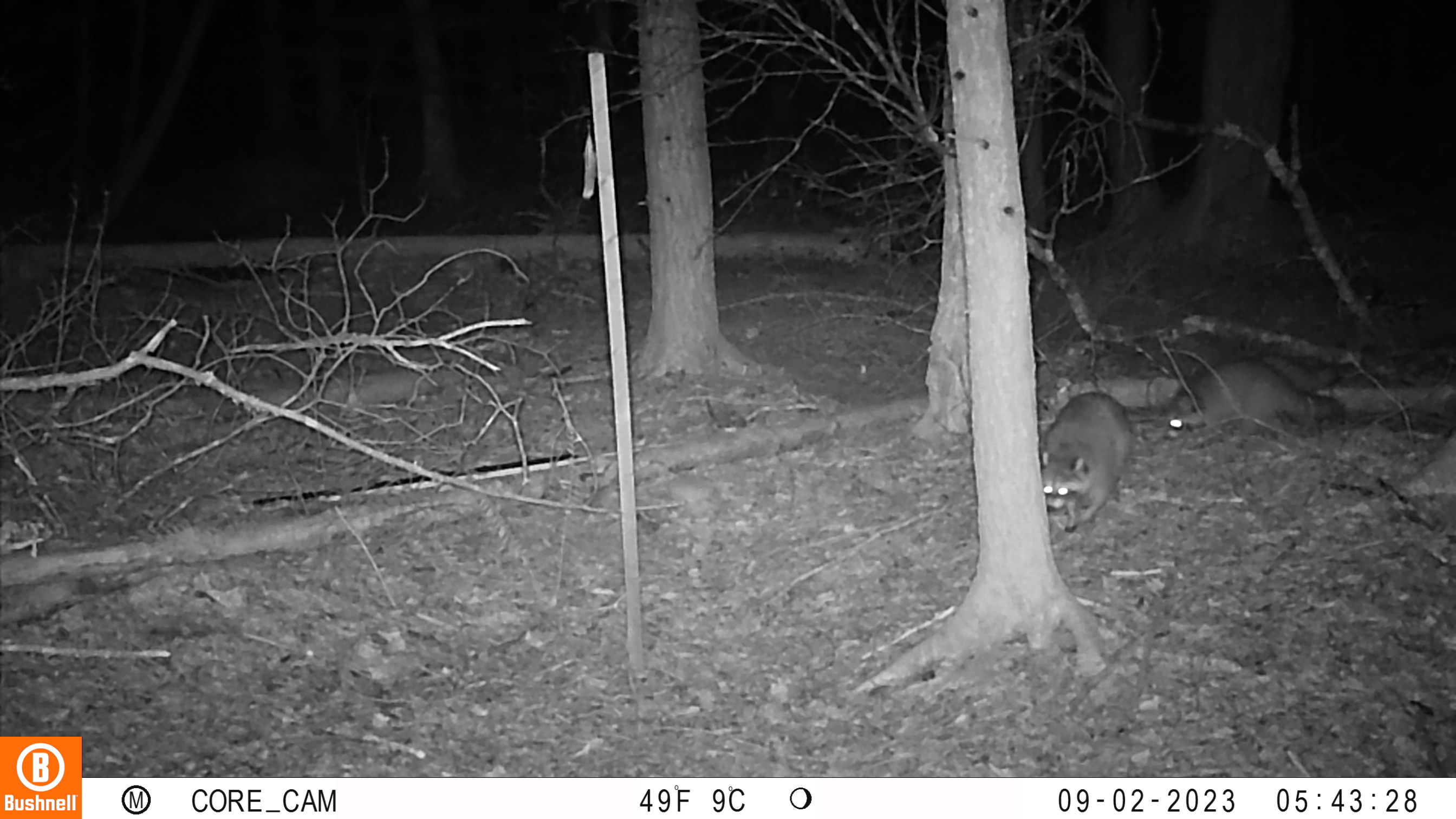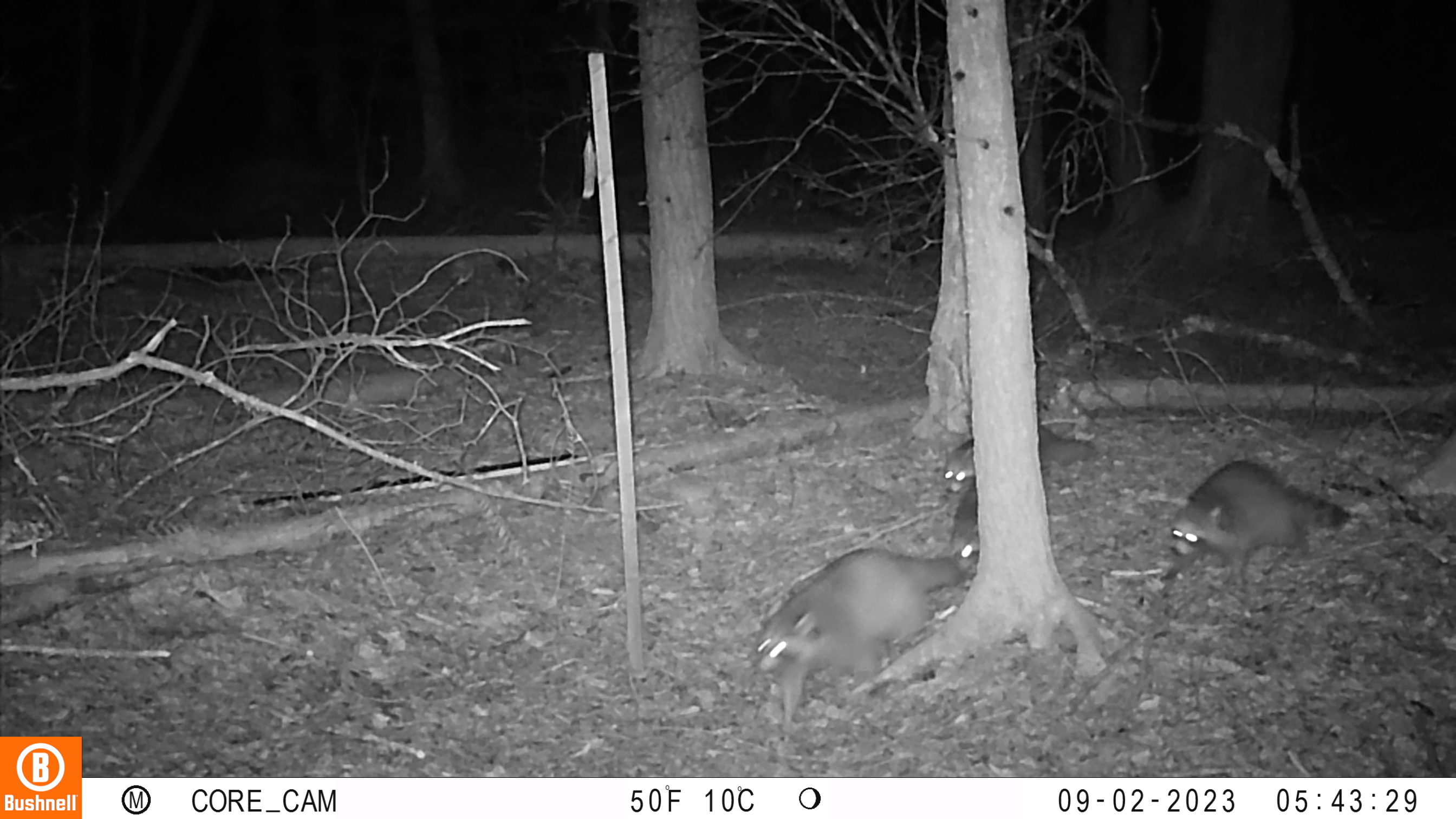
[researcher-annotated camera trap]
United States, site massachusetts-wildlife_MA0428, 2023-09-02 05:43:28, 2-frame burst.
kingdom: Animalia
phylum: Chordata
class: Mammalia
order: Carnivora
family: Procyonidae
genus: Procyon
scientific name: Procyon lotor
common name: raccoon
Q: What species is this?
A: Raccoon (Procyon lotor).